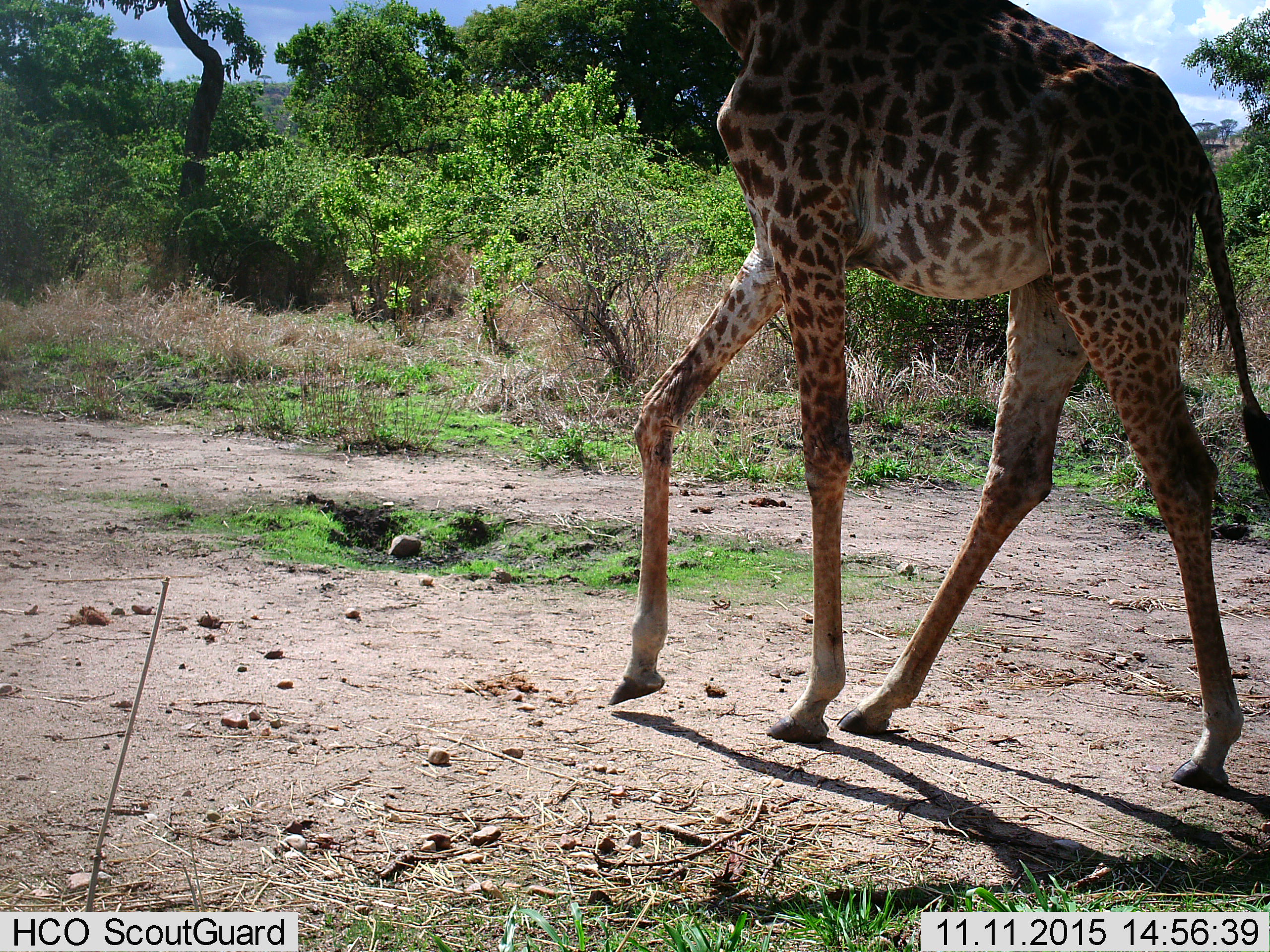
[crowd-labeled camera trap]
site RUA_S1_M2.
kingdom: Animalia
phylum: Chordata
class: Mammalia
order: Artiodactyla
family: Giraffidae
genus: Giraffa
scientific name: Giraffa camelopardalis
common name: giraffe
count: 1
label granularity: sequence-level